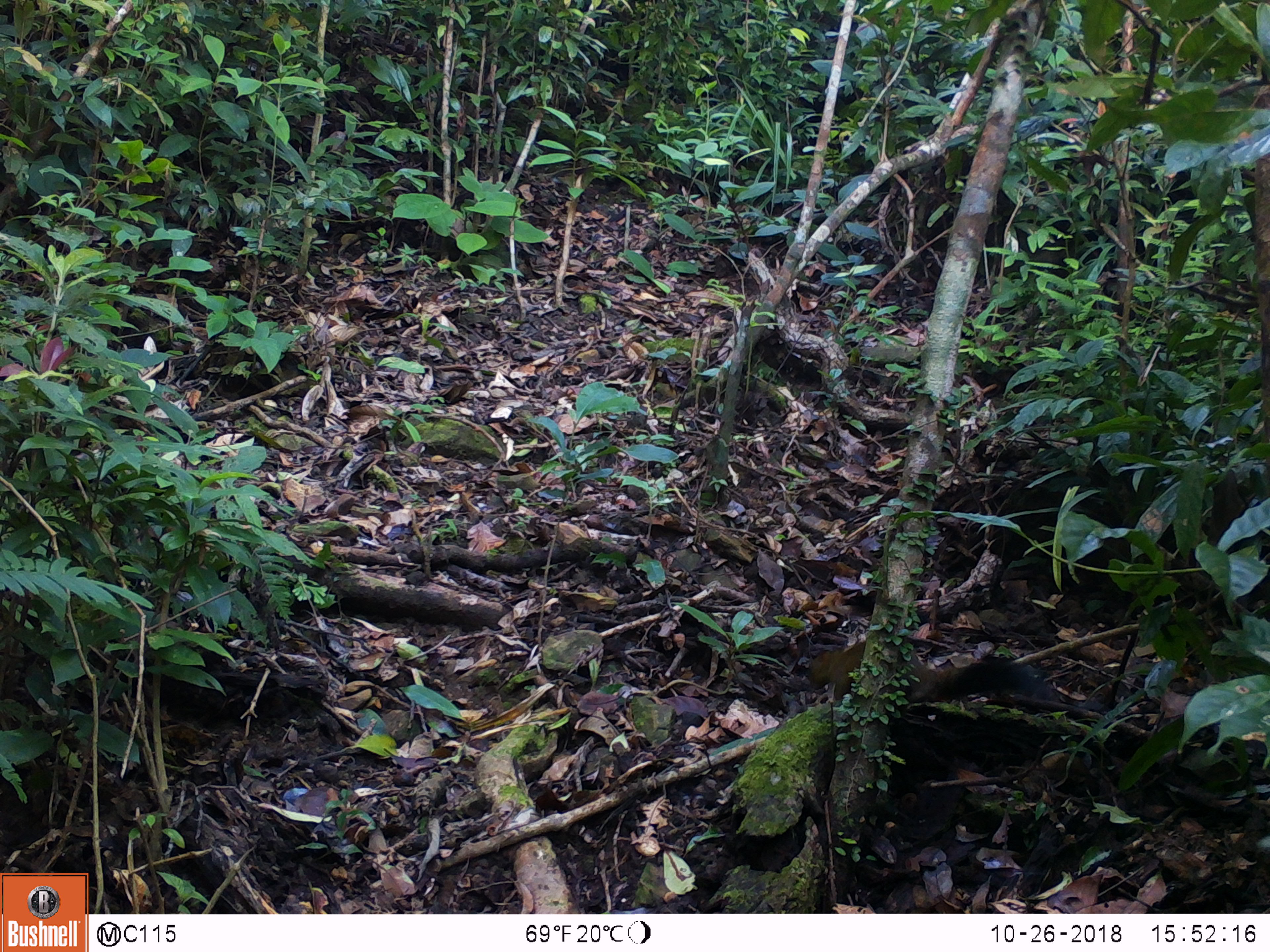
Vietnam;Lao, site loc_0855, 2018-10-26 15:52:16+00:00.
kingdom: Animalia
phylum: Chordata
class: Mammalia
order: Rodentia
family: Sciuridae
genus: Sciurus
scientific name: Sciurus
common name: squirrel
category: unidentified squirrel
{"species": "unidentified squirrel (squirrel) (Sciurus)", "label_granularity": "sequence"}